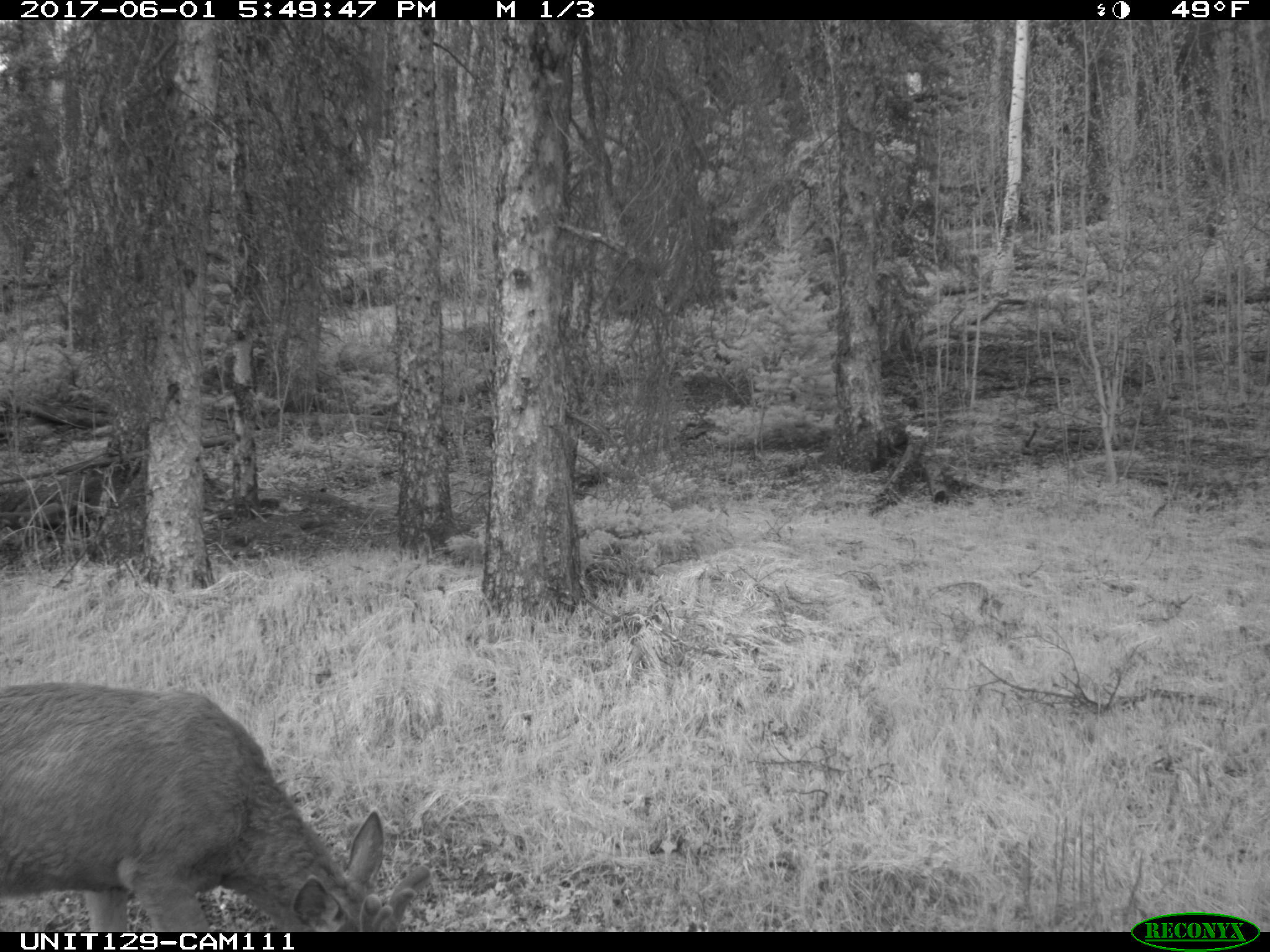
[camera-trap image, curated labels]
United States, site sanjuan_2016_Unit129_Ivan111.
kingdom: Animalia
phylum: Chordata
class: Mammalia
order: Artiodactyla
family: Cervidae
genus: Odocoileus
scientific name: Odocoileus hemionus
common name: mule deer